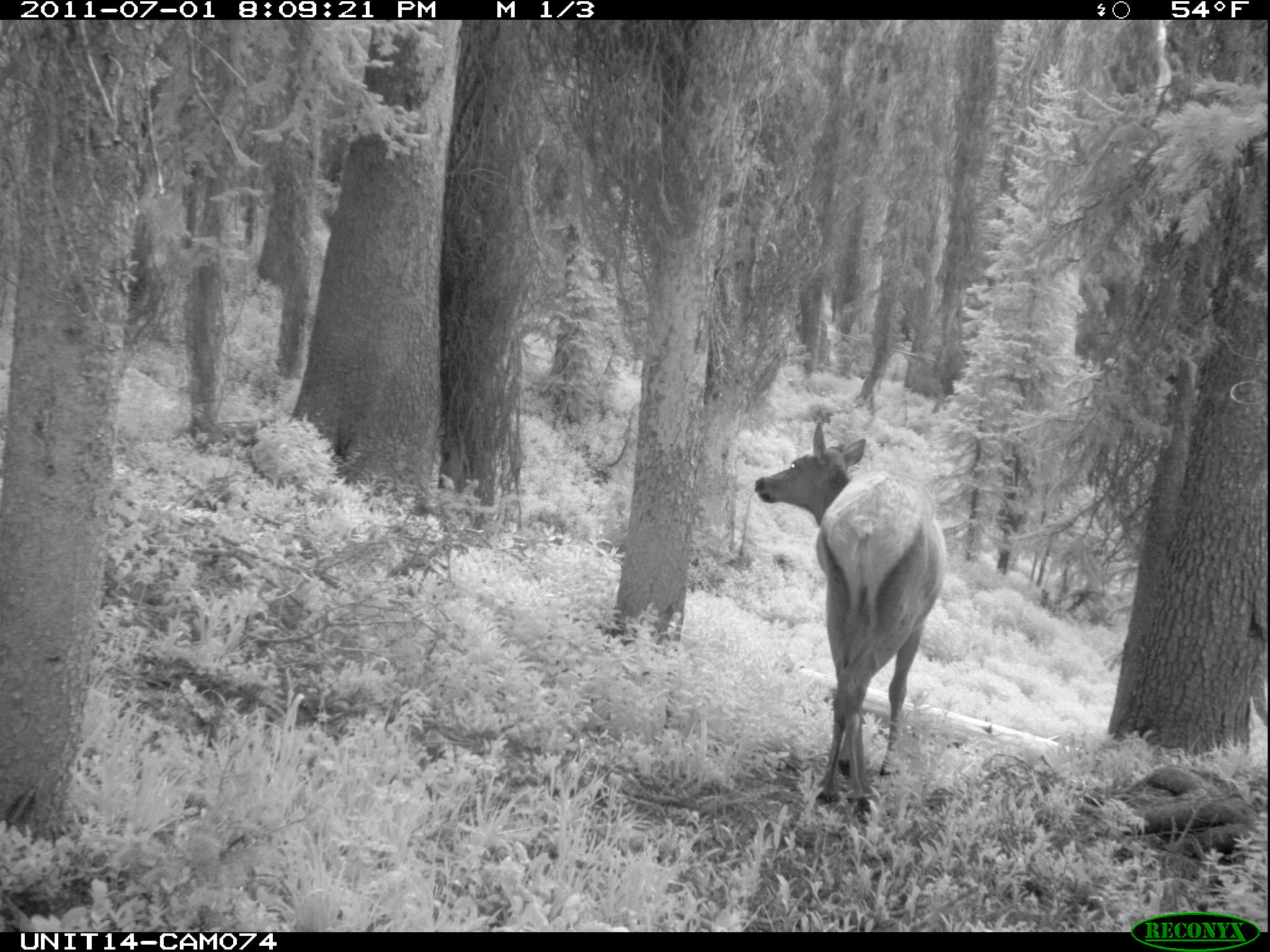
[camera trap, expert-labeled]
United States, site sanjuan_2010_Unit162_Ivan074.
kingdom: Animalia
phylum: Chordata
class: Mammalia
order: Artiodactyla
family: Cervidae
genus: Cervus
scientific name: Cervus elaphus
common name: red deer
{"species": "Cervus elaphus (red deer)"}